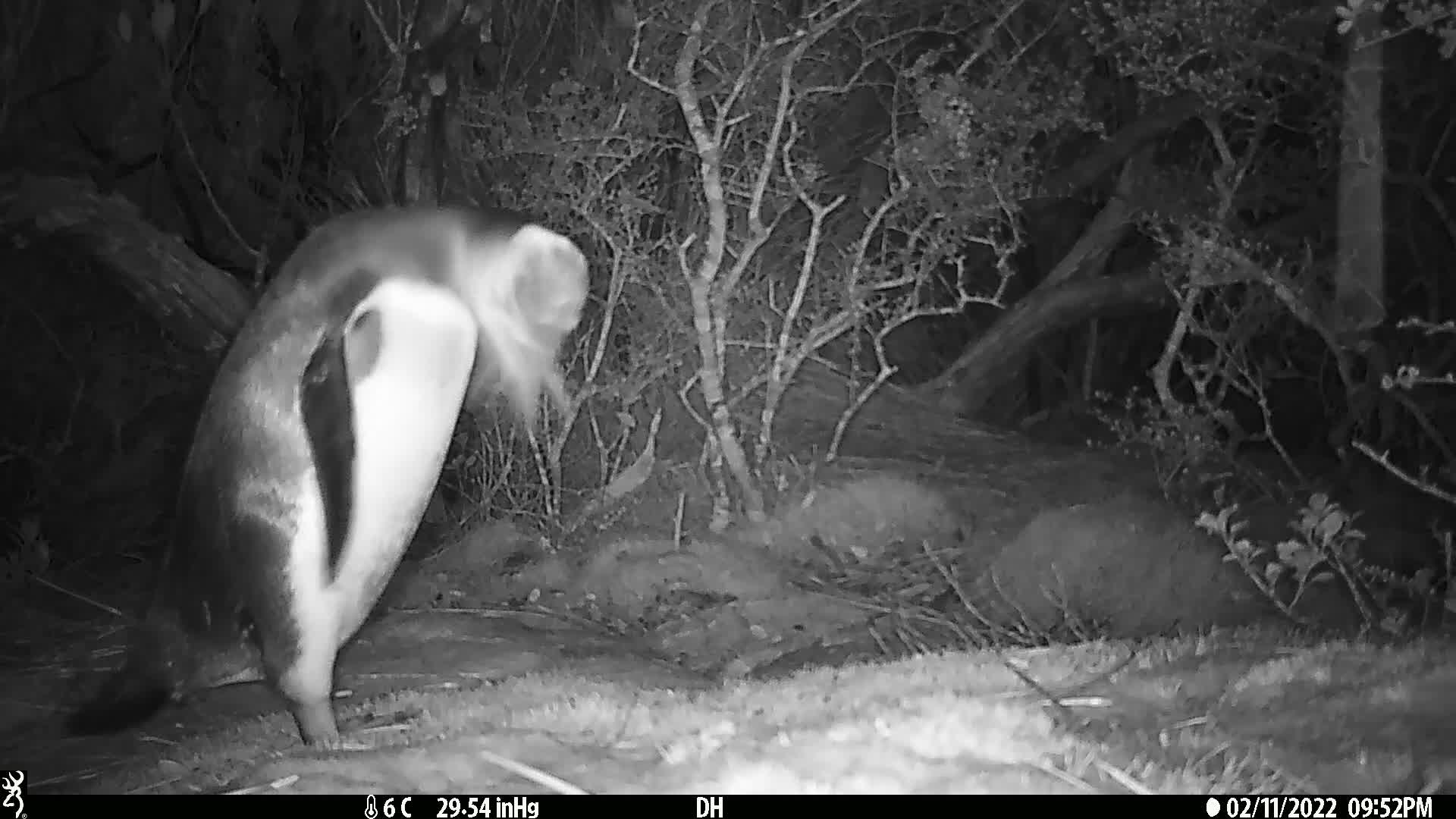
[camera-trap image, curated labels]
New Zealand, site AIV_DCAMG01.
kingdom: Animalia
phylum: Chordata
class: Aves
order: Sphenisciformes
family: Spheniscidae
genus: Megadyptes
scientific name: Megadyptes antipodes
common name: yellow-eyed penguin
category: yellow eyed penguin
Yellow eyed penguin (yellow-eyed penguin) (Megadyptes antipodes).